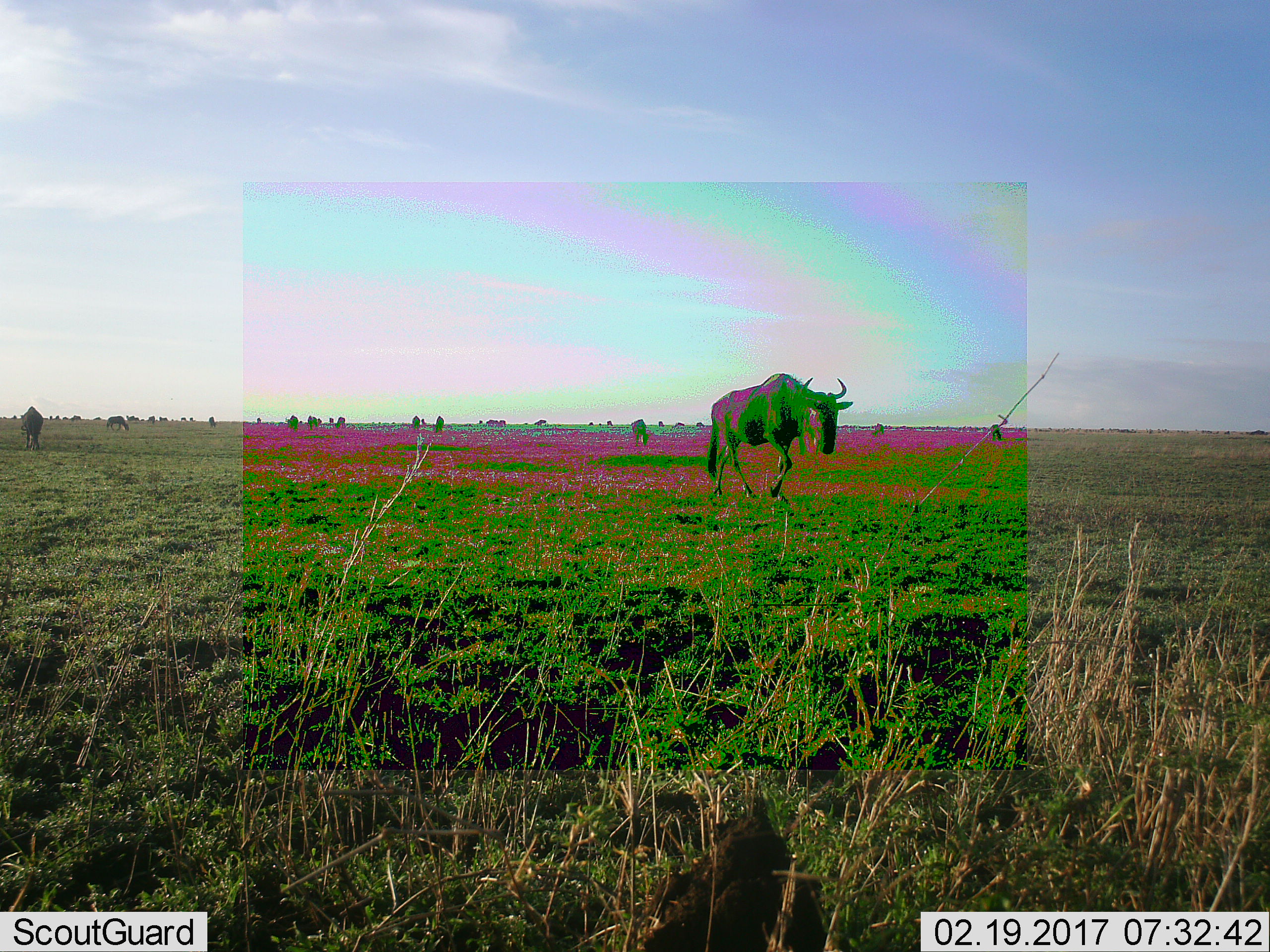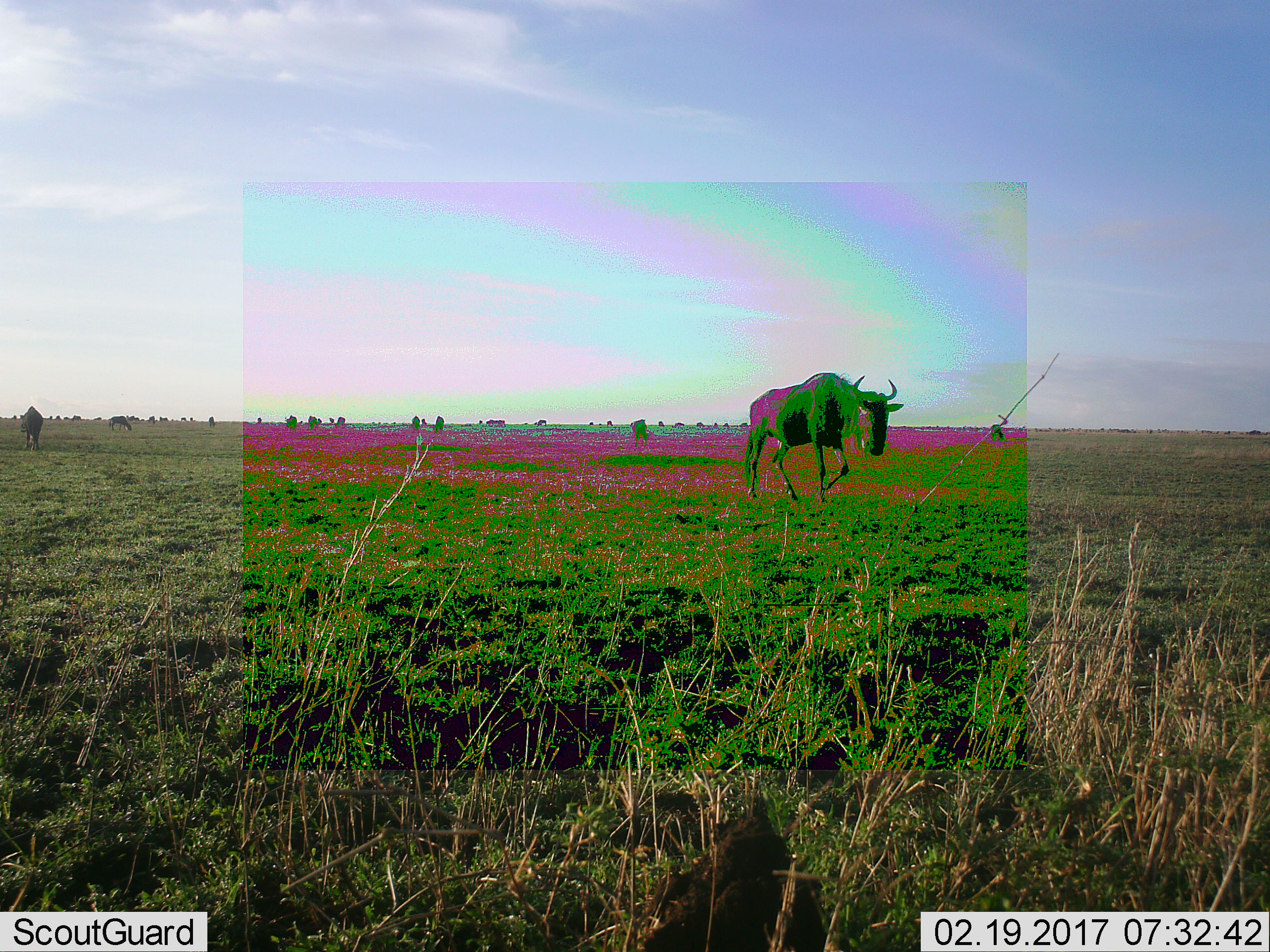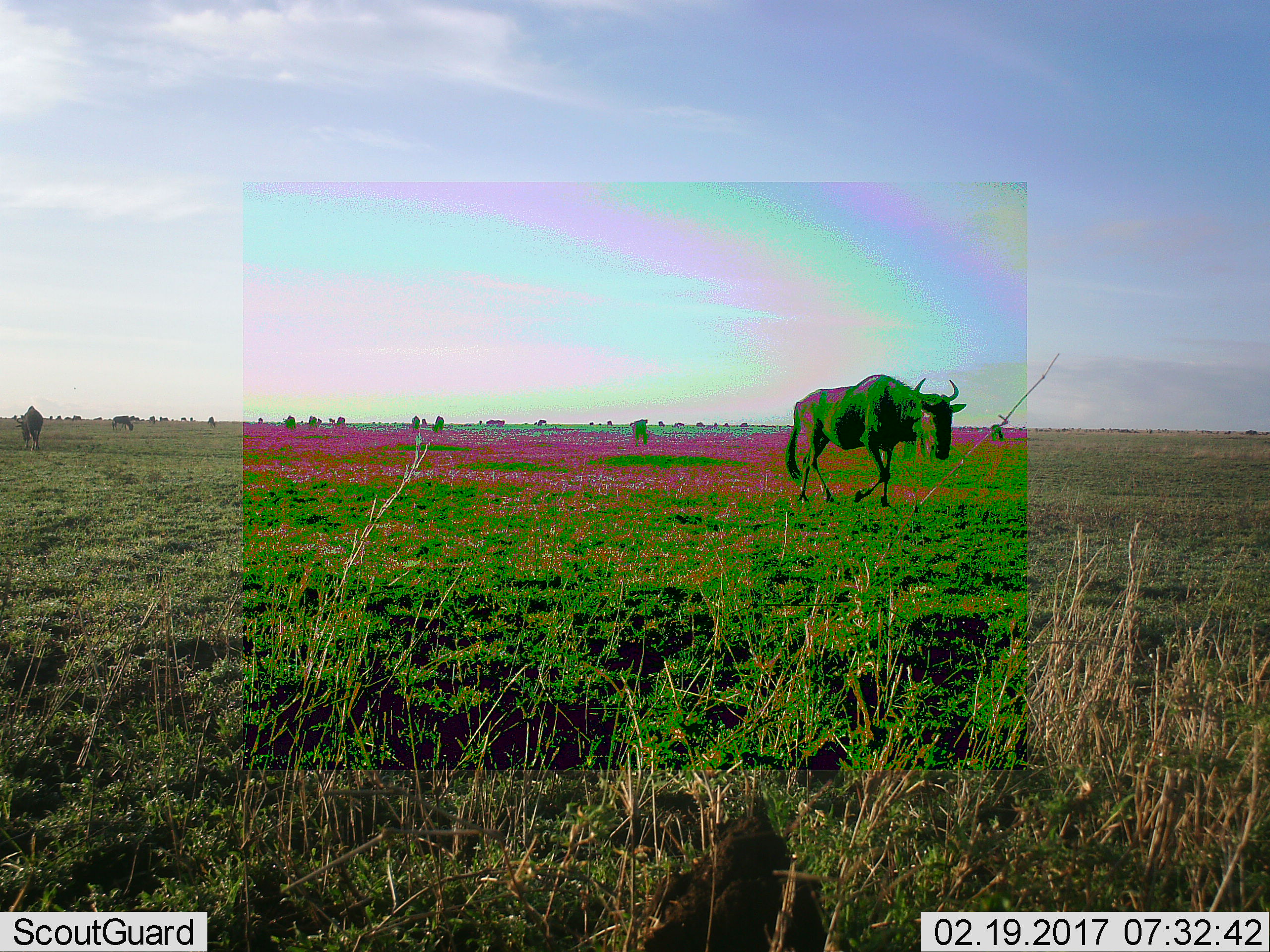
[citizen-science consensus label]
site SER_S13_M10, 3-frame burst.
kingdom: Animalia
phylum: Chordata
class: Mammalia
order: Artiodactyla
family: Bovidae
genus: Connochaetes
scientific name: Connochaetes taurinus taurinus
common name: blue wildebeest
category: wildebeestblue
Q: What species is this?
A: Wildebeestblue (blue wildebeest) (Connochaetes taurinus taurinus).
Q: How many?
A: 11-50.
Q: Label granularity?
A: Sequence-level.